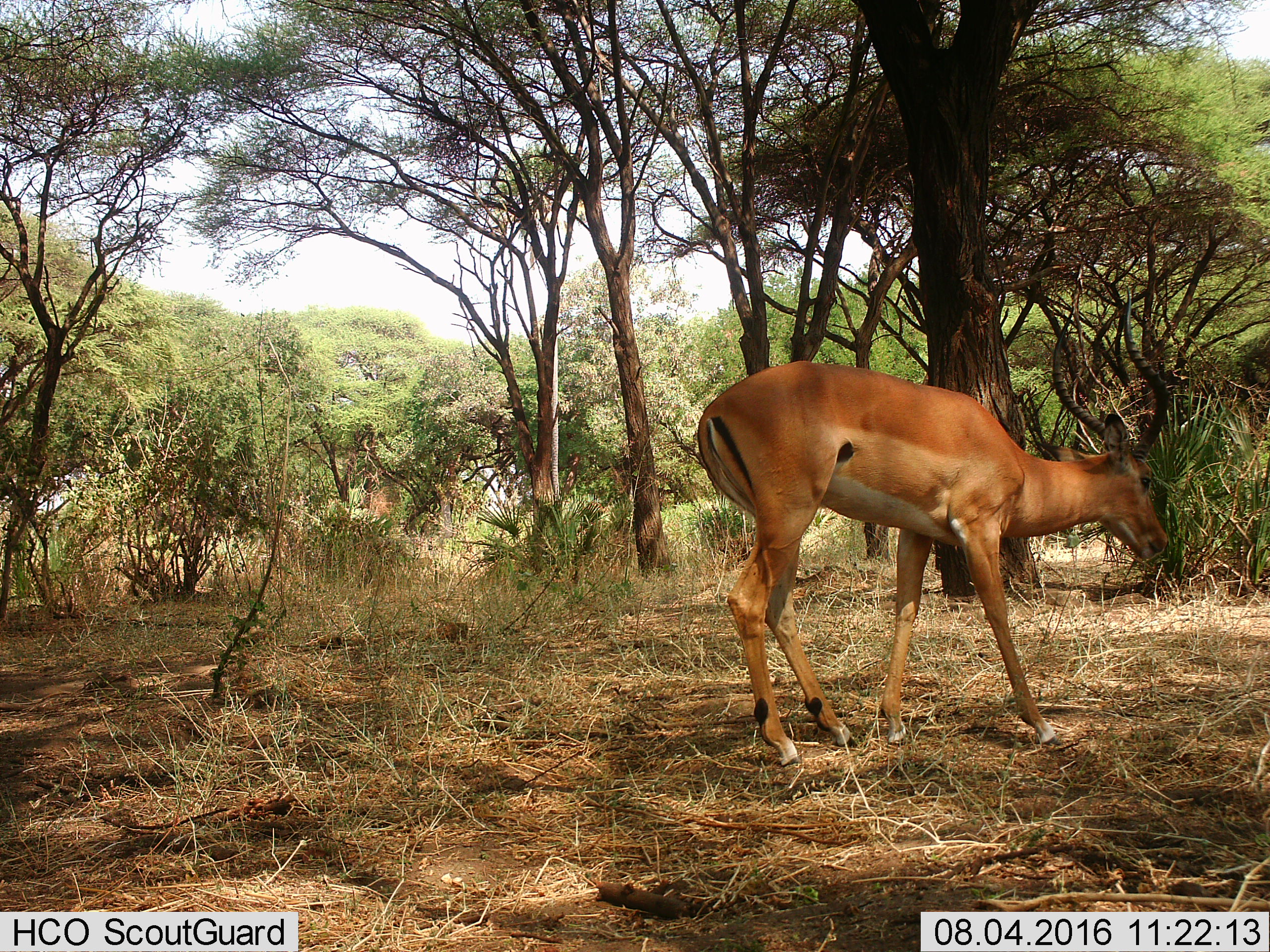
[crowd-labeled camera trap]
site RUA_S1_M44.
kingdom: Animalia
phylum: Chordata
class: Mammalia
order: Artiodactyla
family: Bovidae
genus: Aepyceros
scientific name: Aepyceros melampus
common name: impala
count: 1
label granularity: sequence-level